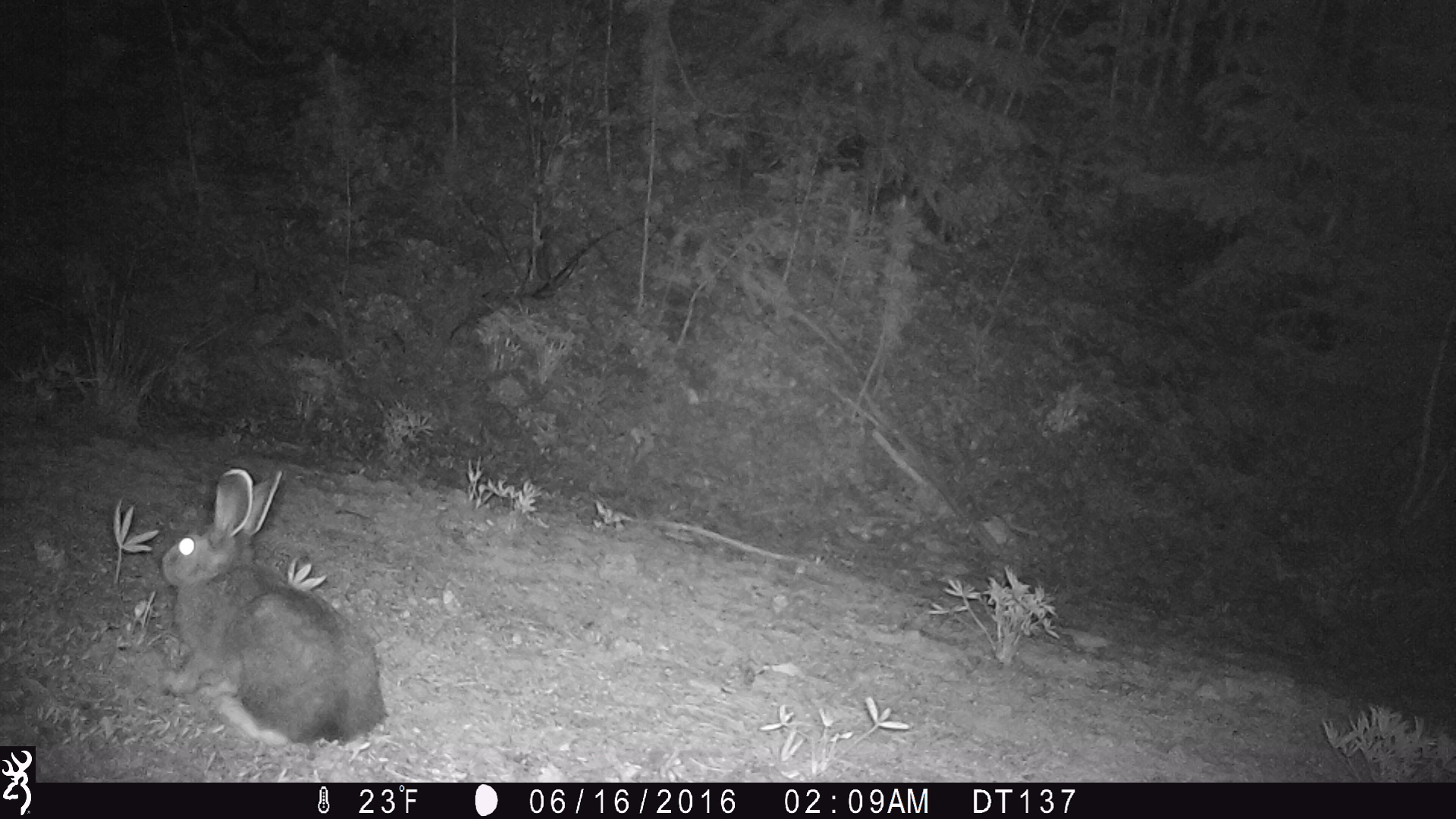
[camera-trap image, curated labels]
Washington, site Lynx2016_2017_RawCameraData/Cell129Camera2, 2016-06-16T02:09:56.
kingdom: Animalia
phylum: Chordata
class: Mammalia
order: Lagomorpha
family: Leporidae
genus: Lepus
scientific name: Lepus americanus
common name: snowshoe hare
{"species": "Lepus americanus (snowshoe hare)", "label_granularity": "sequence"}